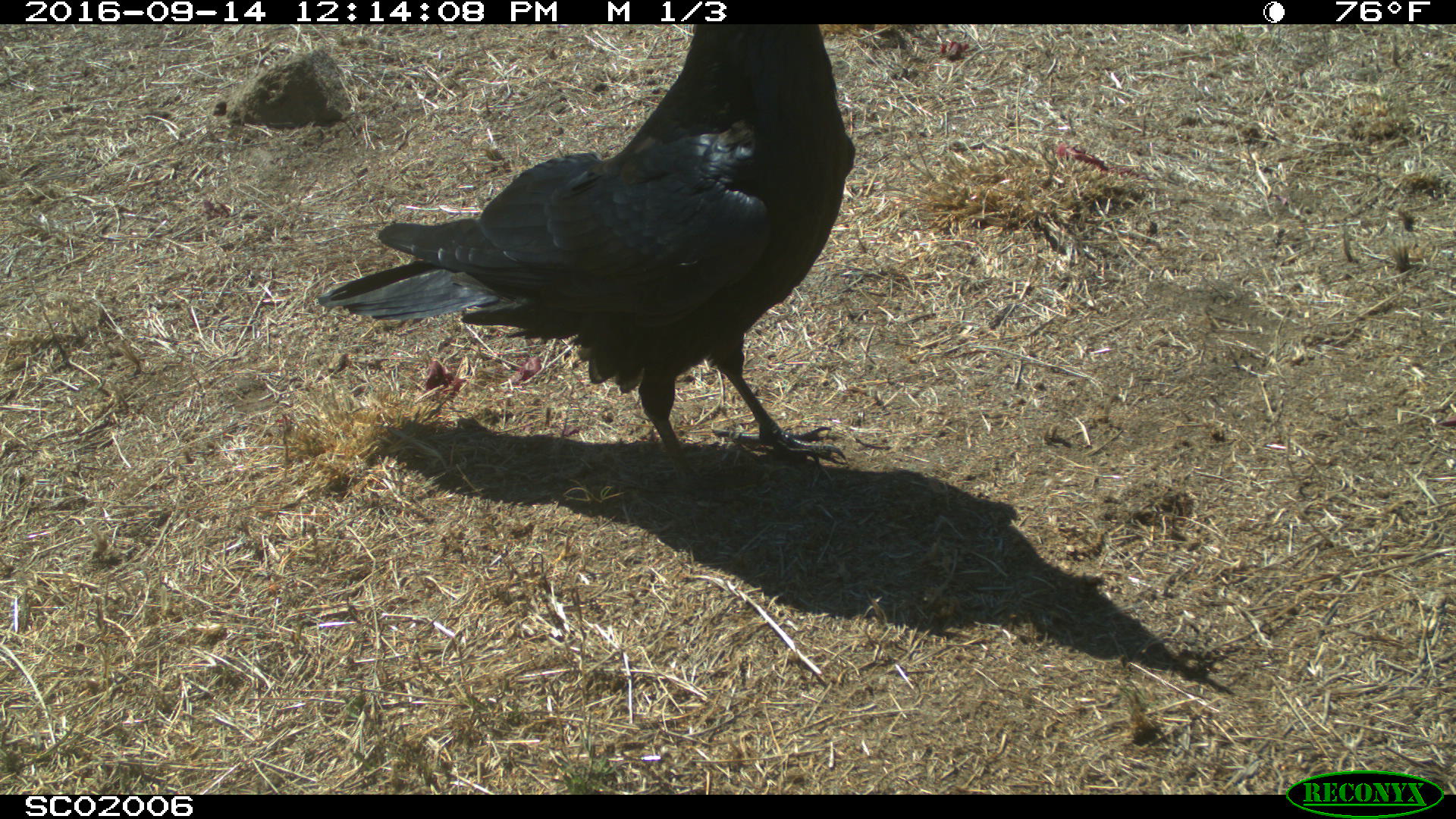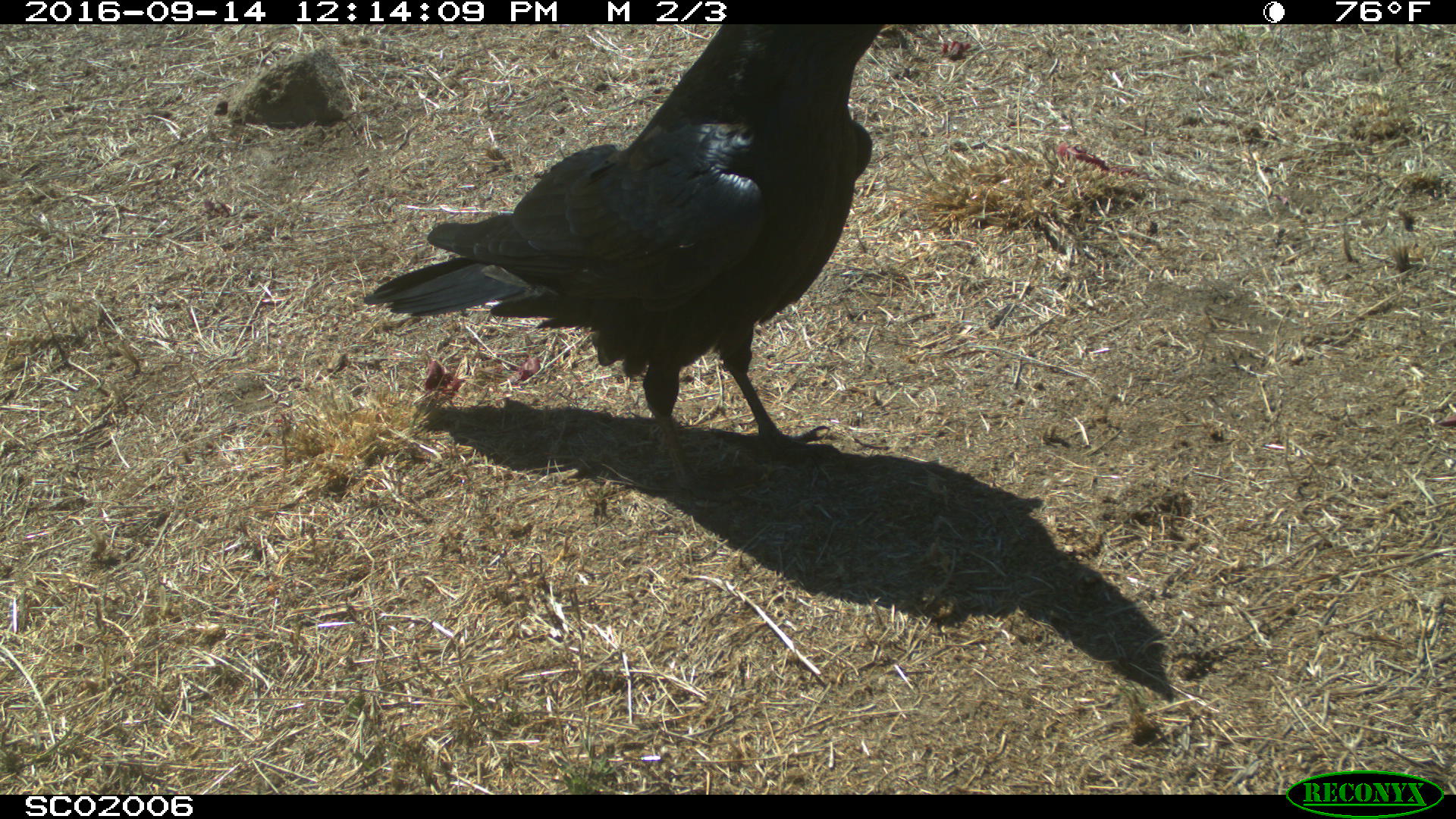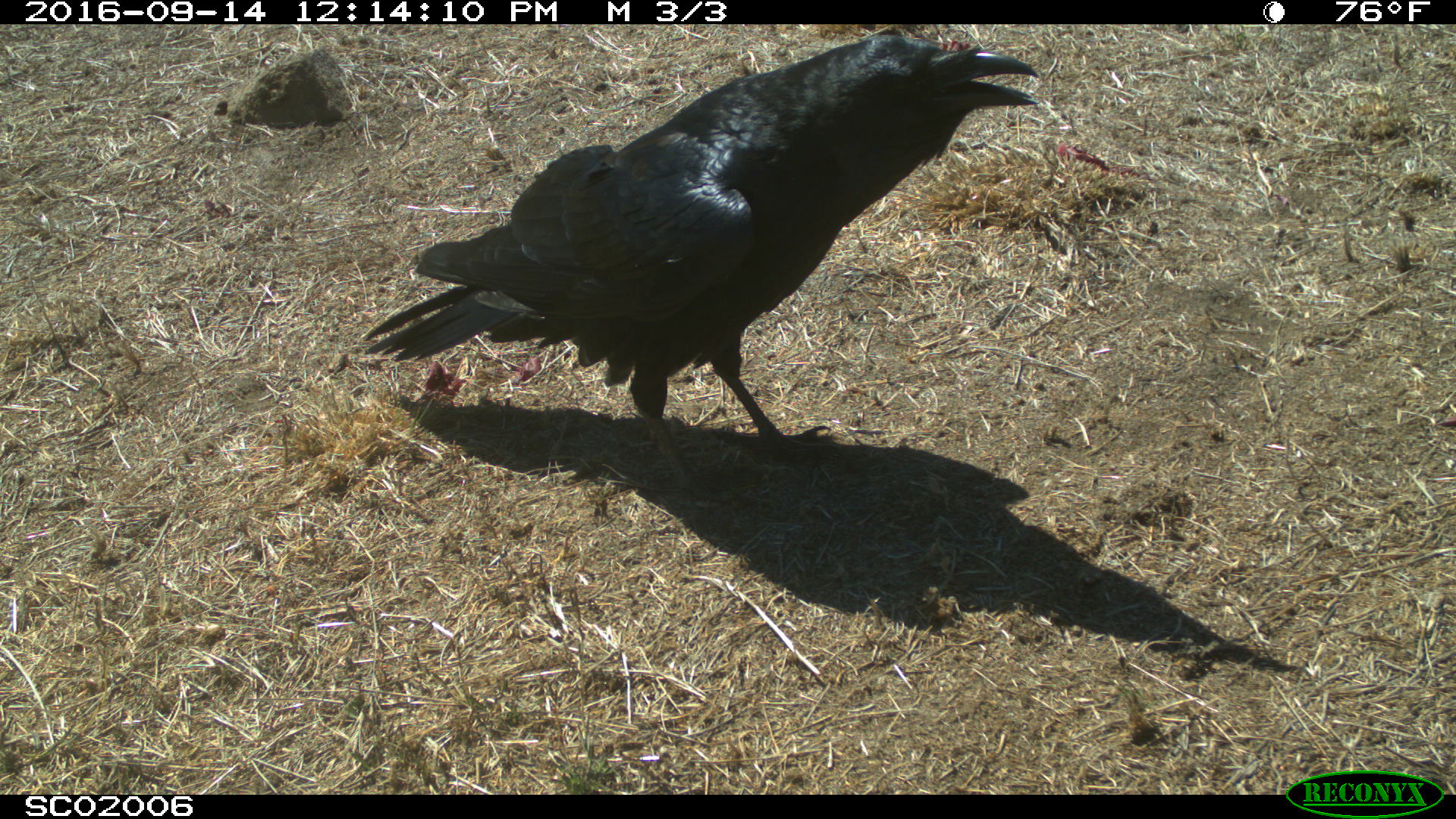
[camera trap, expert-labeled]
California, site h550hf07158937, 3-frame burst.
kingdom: Animalia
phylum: Chordata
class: Aves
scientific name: Aves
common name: bird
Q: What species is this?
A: Bird (Aves).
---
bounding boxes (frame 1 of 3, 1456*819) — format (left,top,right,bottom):
bird: (318,23,856,491)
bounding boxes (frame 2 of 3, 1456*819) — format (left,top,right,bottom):
bird: (362,23,886,506)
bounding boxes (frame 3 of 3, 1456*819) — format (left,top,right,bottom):
bird: (358,31,1040,511)